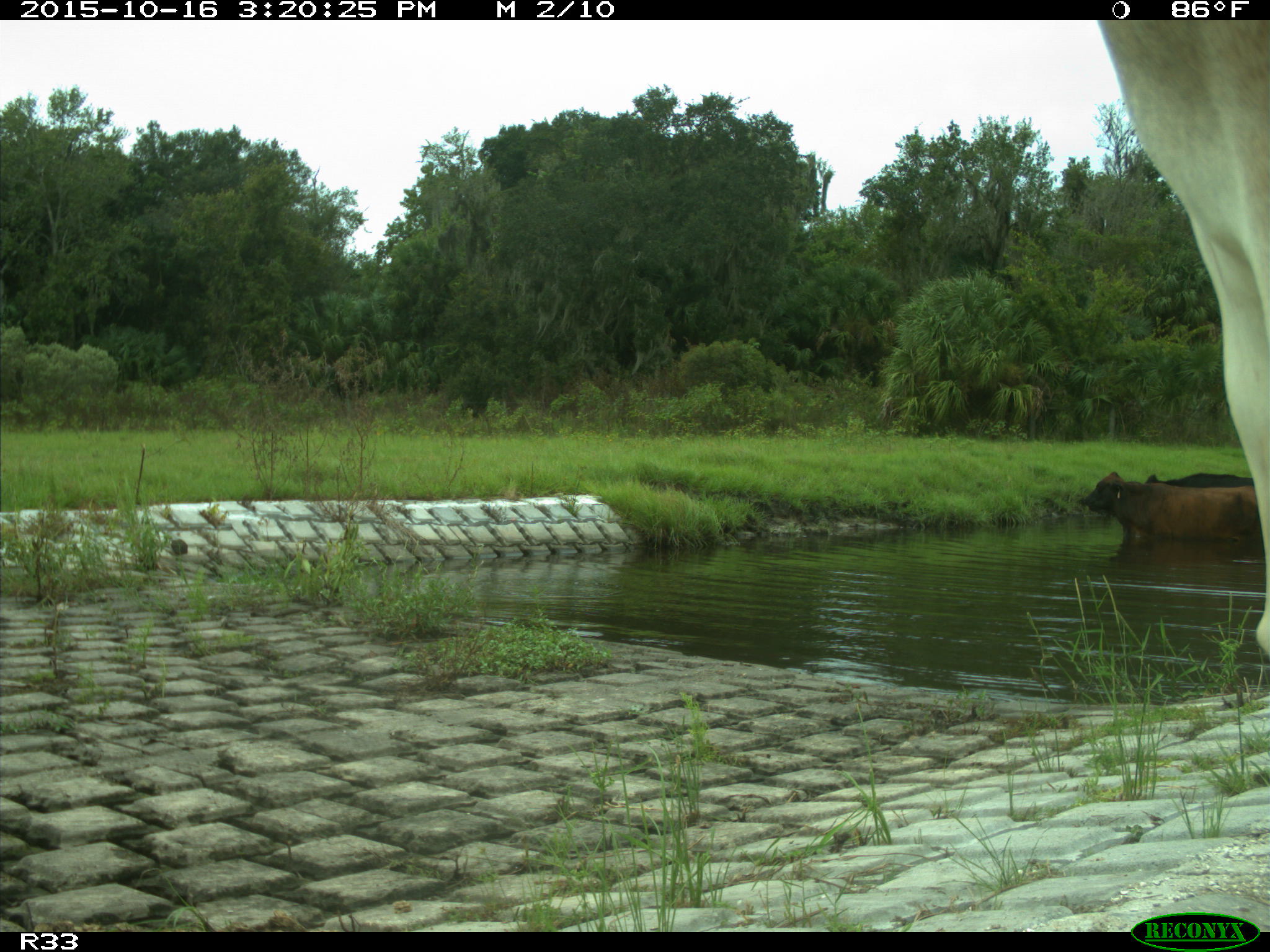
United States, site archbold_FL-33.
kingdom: Animalia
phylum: Chordata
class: Mammalia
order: Artiodactyla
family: Bovidae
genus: Bos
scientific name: Bos taurus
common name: domestic cow